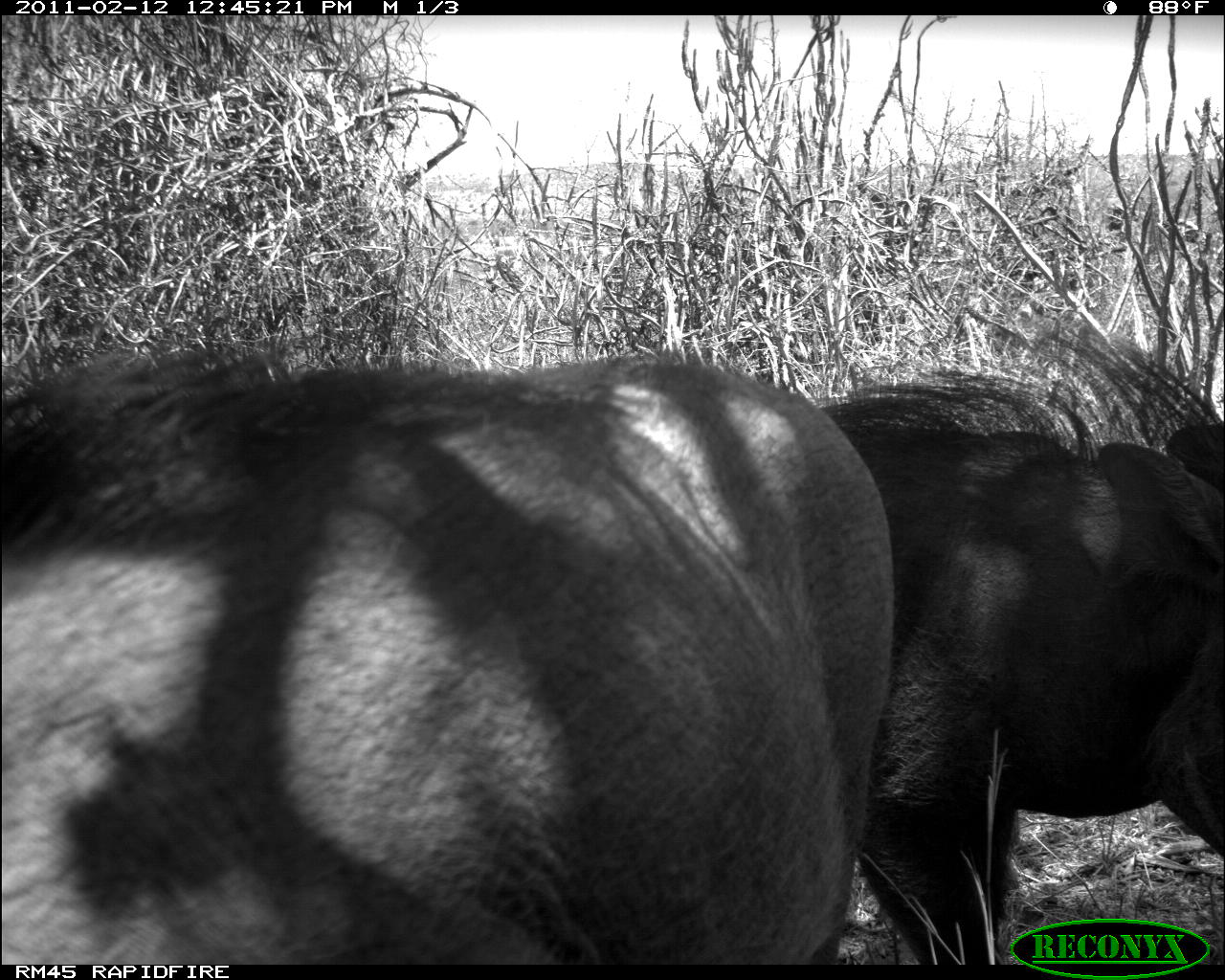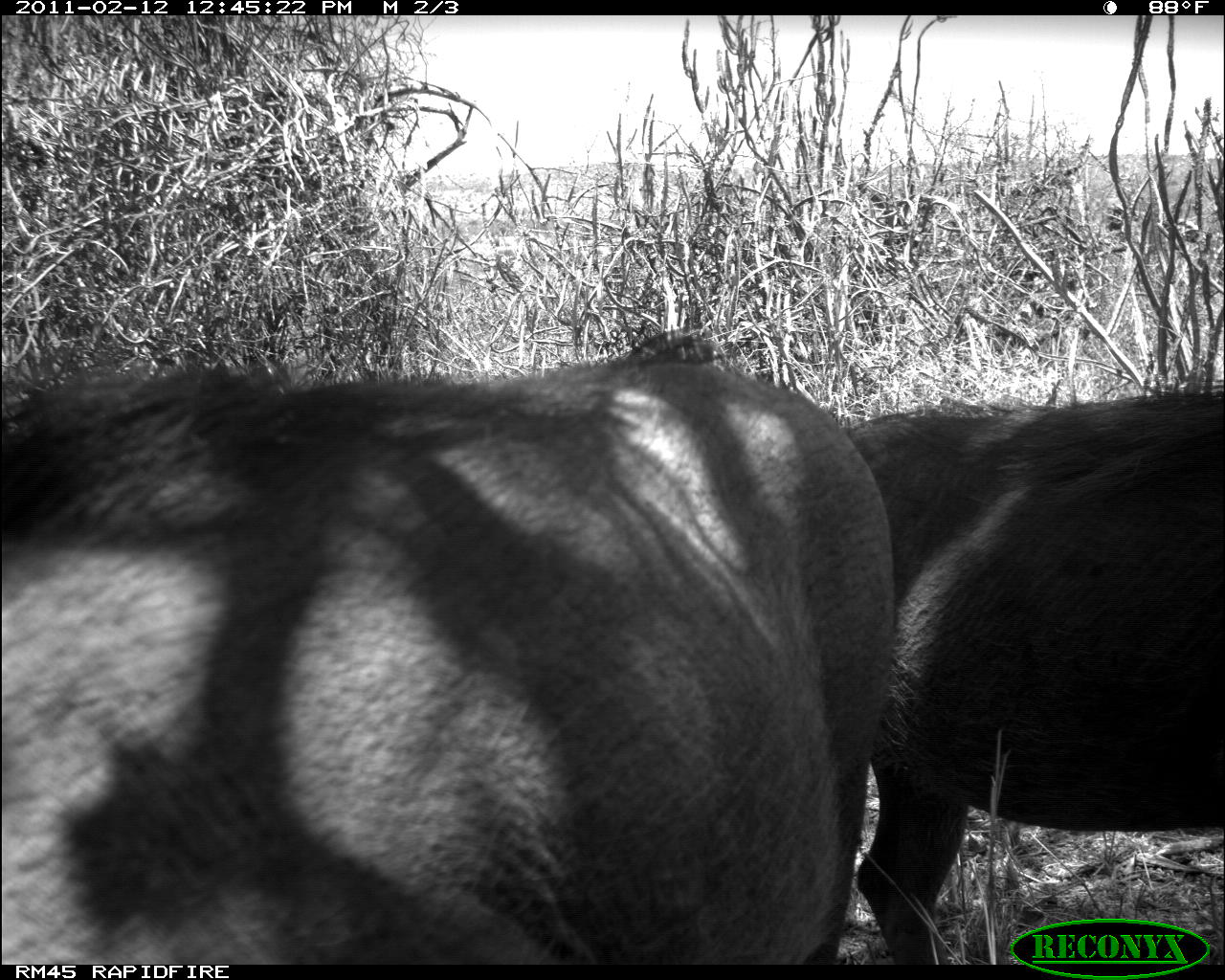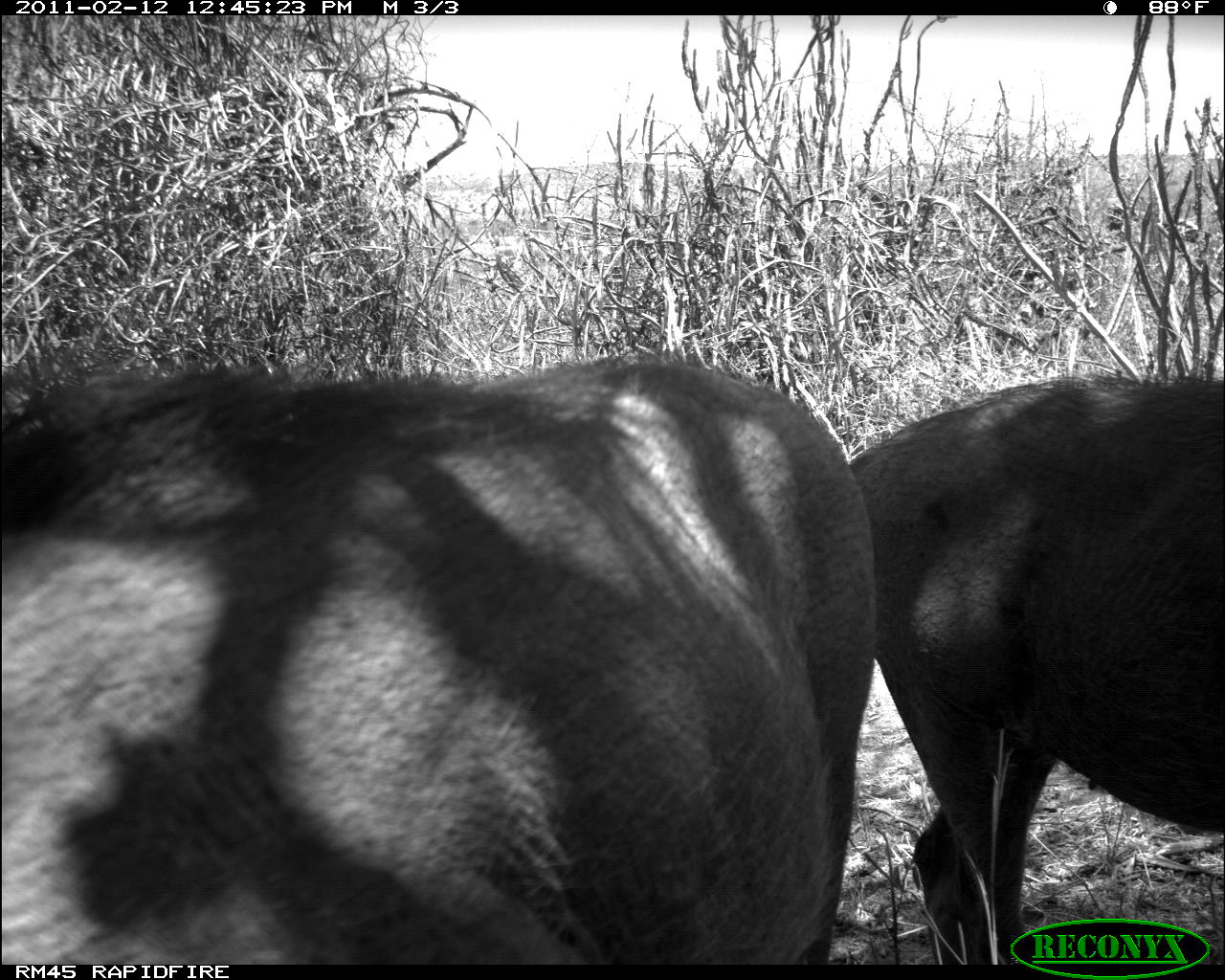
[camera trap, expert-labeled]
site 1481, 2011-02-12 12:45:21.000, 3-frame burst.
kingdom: Animalia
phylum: Chordata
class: Mammalia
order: Artiodactyla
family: Suidae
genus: Phacochoerus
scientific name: Phacochoerus africanus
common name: common warthog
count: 2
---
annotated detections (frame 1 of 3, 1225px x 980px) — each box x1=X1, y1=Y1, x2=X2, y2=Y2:
phacochoerus africanus: x1=0, y1=351, x2=895, y2=964; x1=818, y1=329, x2=1221, y2=965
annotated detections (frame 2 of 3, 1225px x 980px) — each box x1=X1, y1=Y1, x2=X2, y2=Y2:
phacochoerus africanus: x1=1, y1=328, x2=895, y2=964; x1=845, y1=379, x2=1223, y2=964